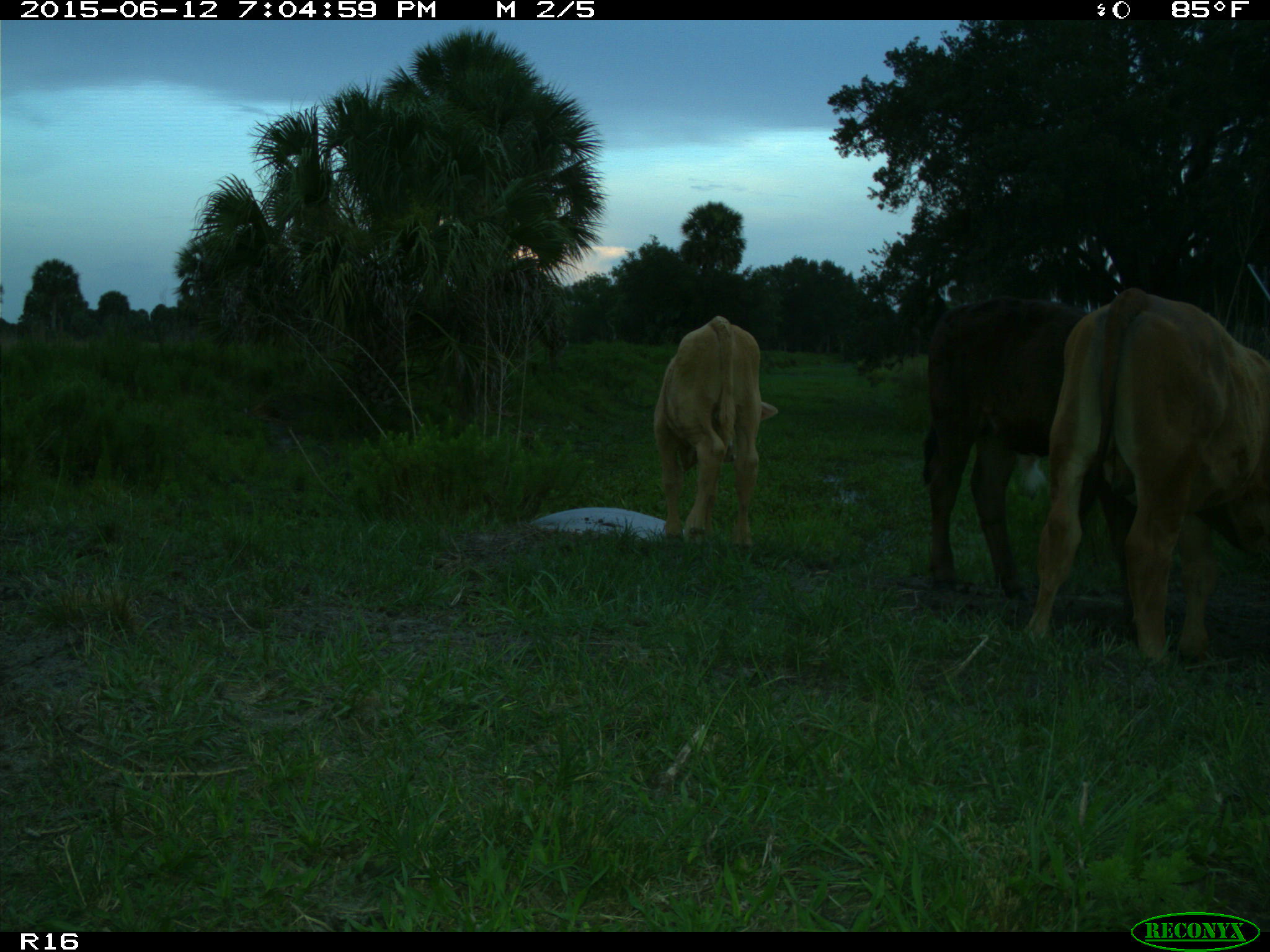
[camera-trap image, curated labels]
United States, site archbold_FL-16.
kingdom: Animalia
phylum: Chordata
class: Mammalia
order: Artiodactyla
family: Bovidae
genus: Bos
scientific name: Bos taurus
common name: domestic cow